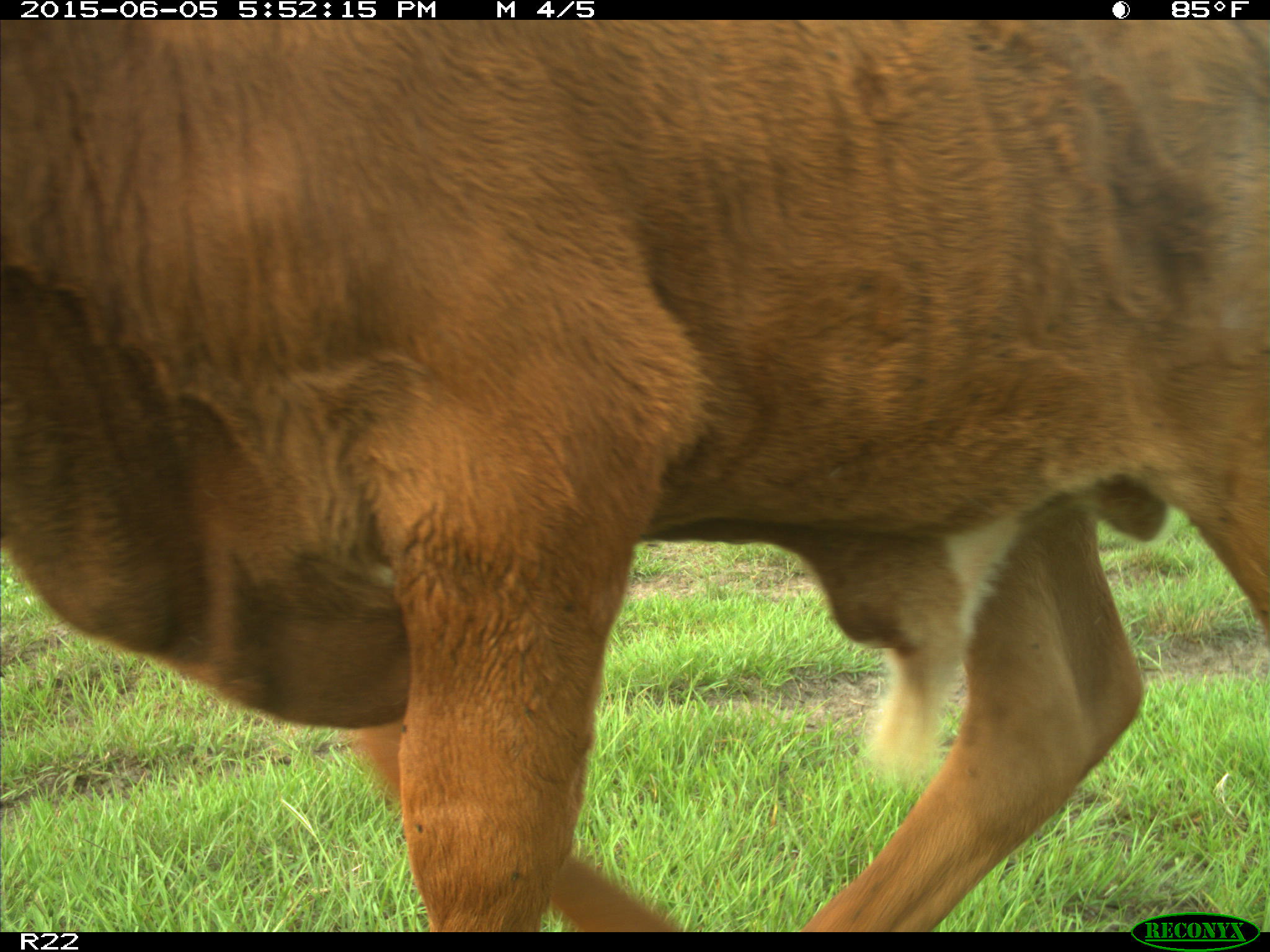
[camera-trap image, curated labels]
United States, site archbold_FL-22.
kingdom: Animalia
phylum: Chordata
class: Mammalia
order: Artiodactyla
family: Bovidae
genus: Bos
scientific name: Bos taurus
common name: domestic cow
Bos taurus (domestic cow).